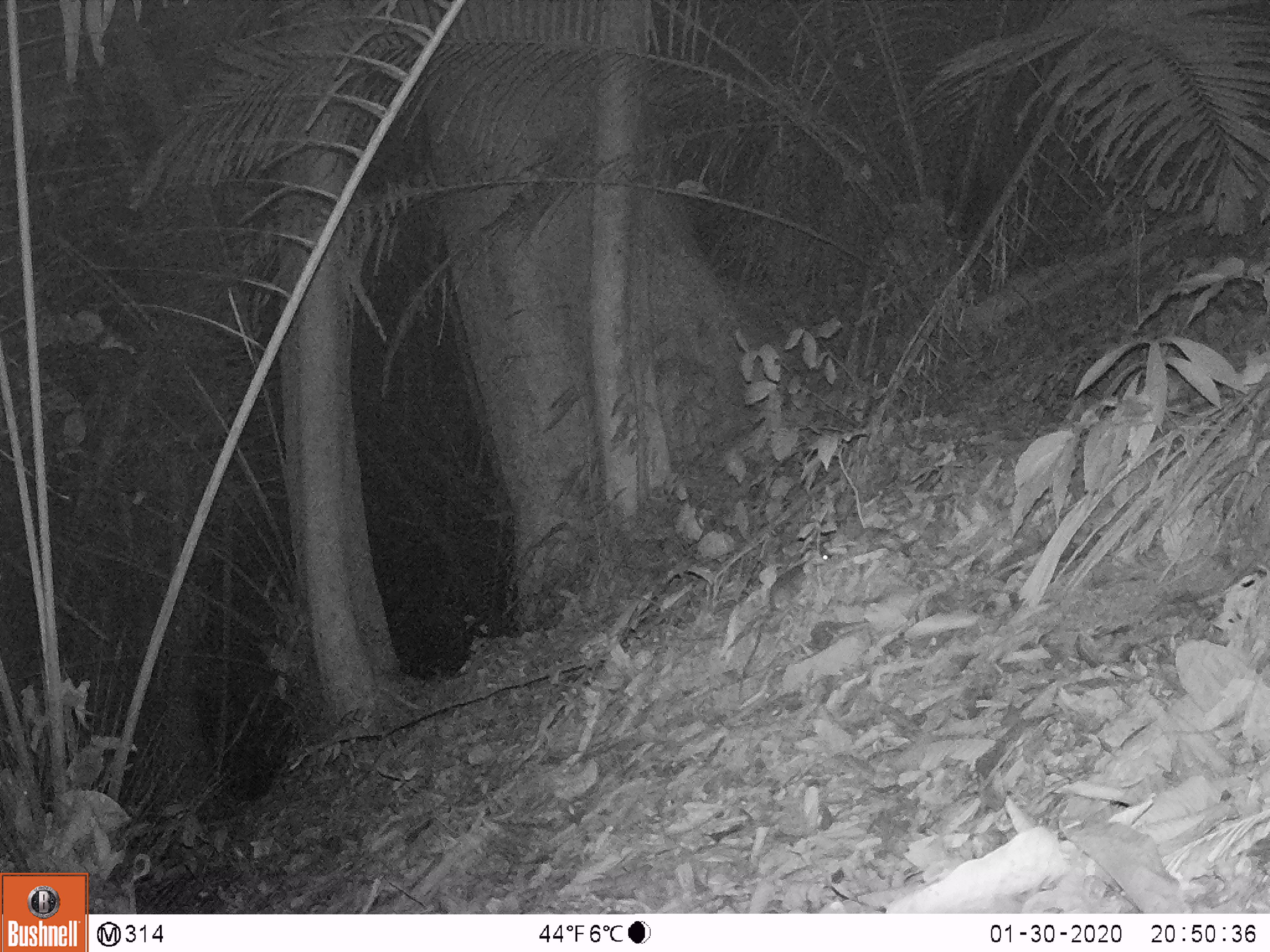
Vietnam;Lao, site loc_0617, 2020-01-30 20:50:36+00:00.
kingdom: Animalia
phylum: Chordata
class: Mammalia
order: Rodentia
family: Muridae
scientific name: Muridae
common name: old-world mice and rats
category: unidentified murid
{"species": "unidentified murid (old-world mice and rats) (Muridae)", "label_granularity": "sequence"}